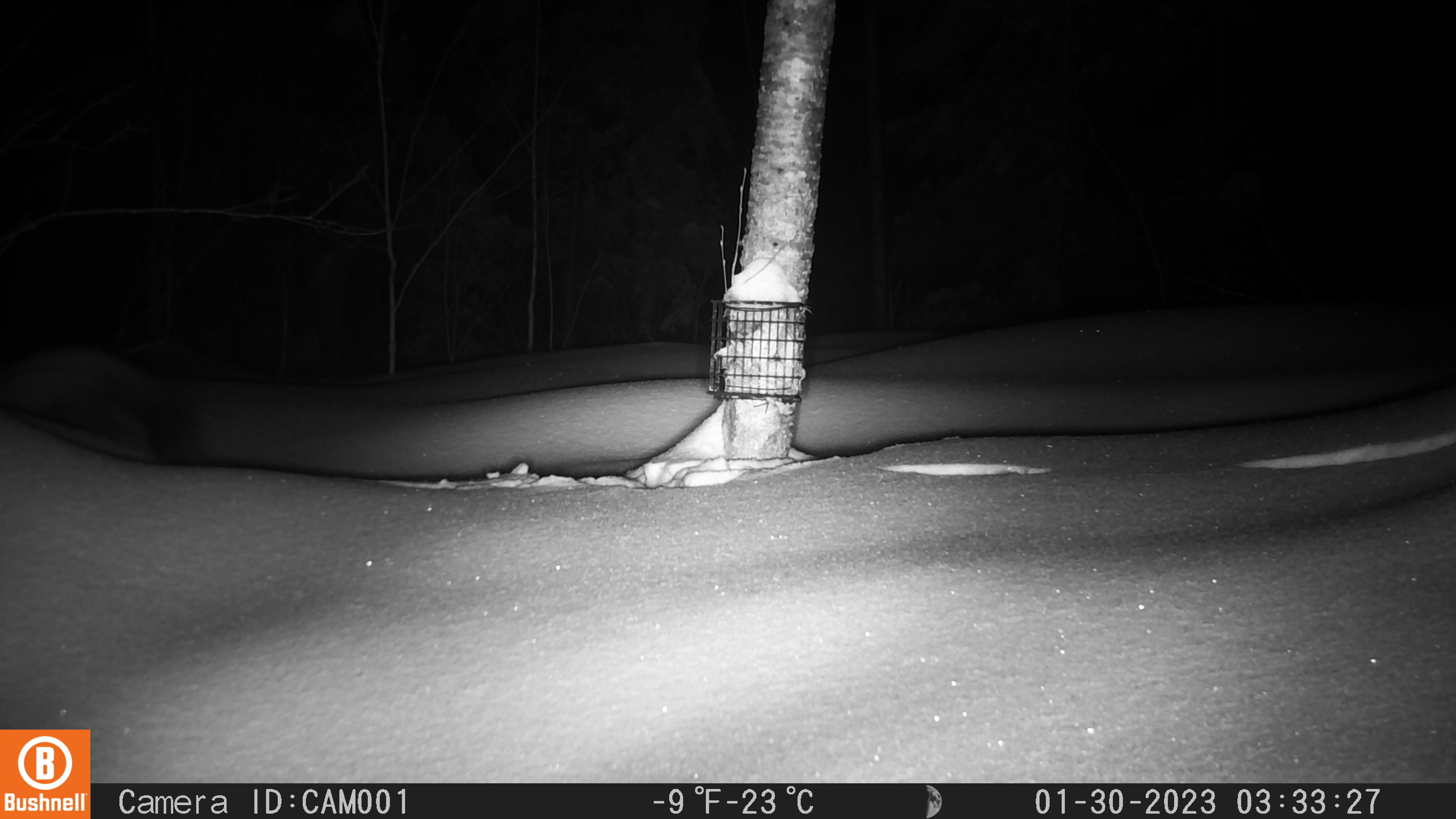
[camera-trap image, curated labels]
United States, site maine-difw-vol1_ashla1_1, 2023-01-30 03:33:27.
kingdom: Animalia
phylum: Chordata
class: Mammalia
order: Carnivora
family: Mustelidae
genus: Martes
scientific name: Martes americana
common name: american marten